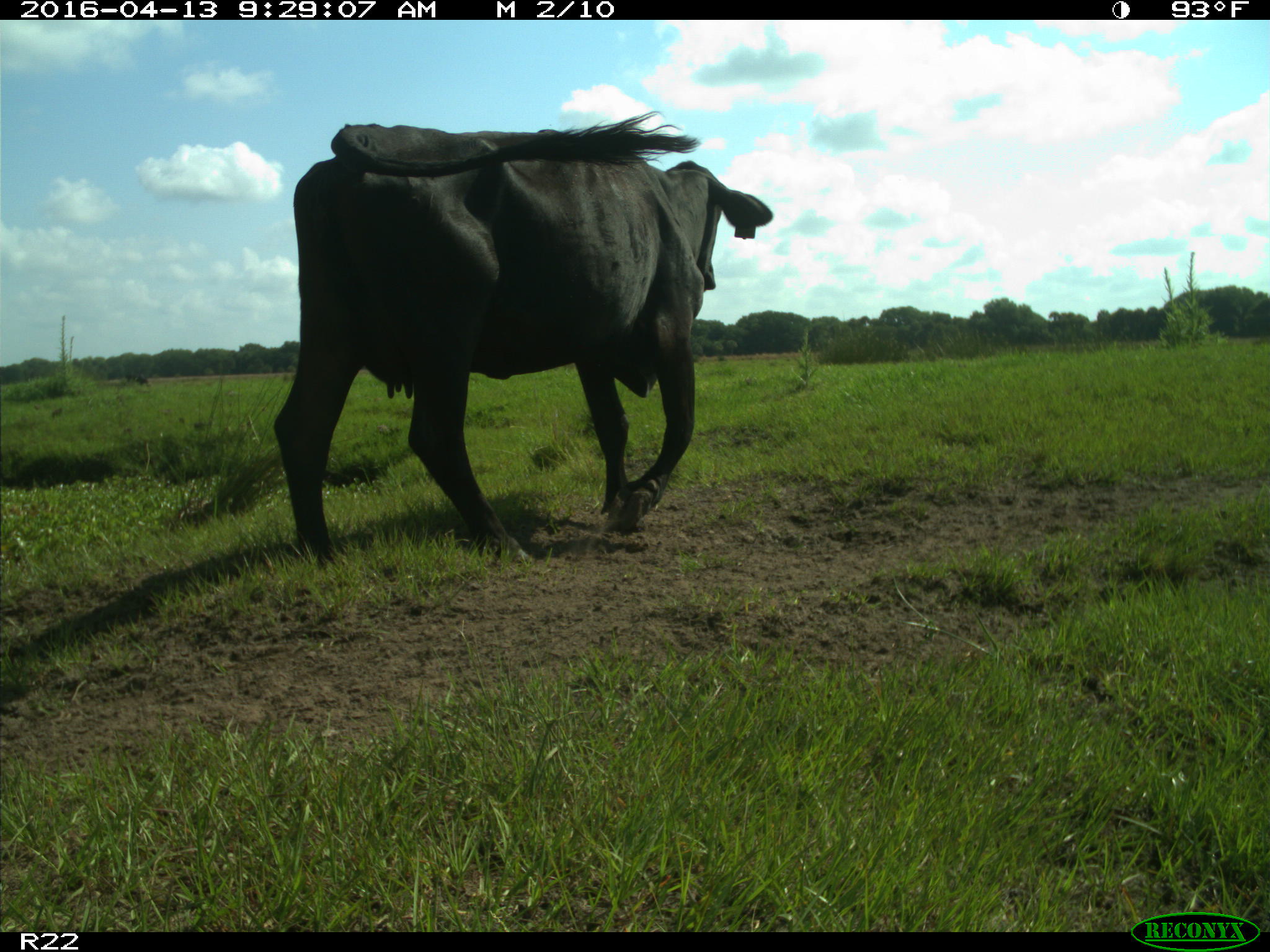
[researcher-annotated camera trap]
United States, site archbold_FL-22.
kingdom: Animalia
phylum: Chordata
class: Mammalia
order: Artiodactyla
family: Bovidae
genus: Bos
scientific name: Bos taurus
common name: domestic cow